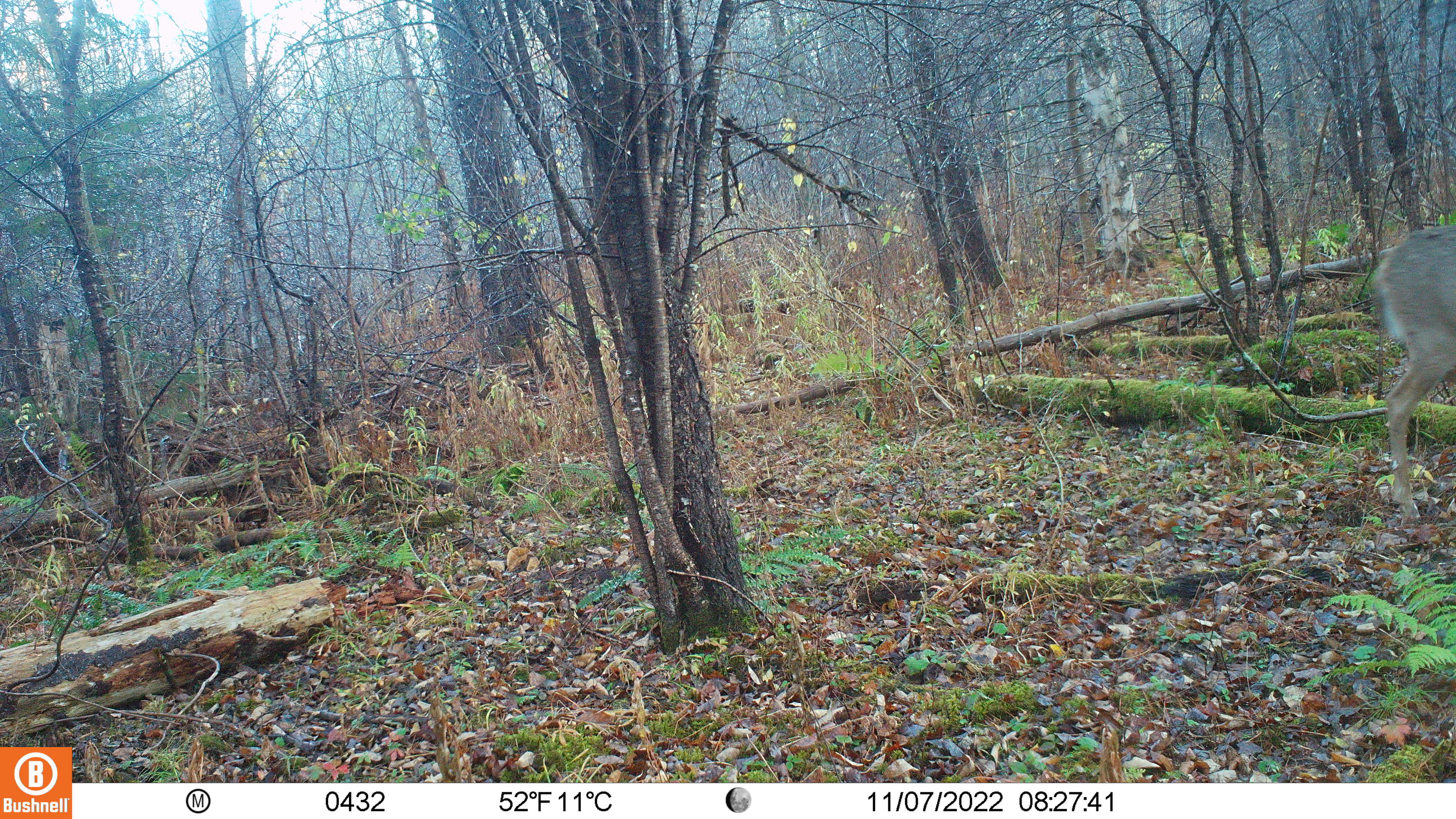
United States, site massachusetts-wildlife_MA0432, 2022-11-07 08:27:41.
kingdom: Animalia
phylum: Chordata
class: Mammalia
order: Artiodactyla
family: Cervidae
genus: Odocoileus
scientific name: Odocoileus virginianus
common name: white-tailed deer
White-tailed deer (Odocoileus virginianus).